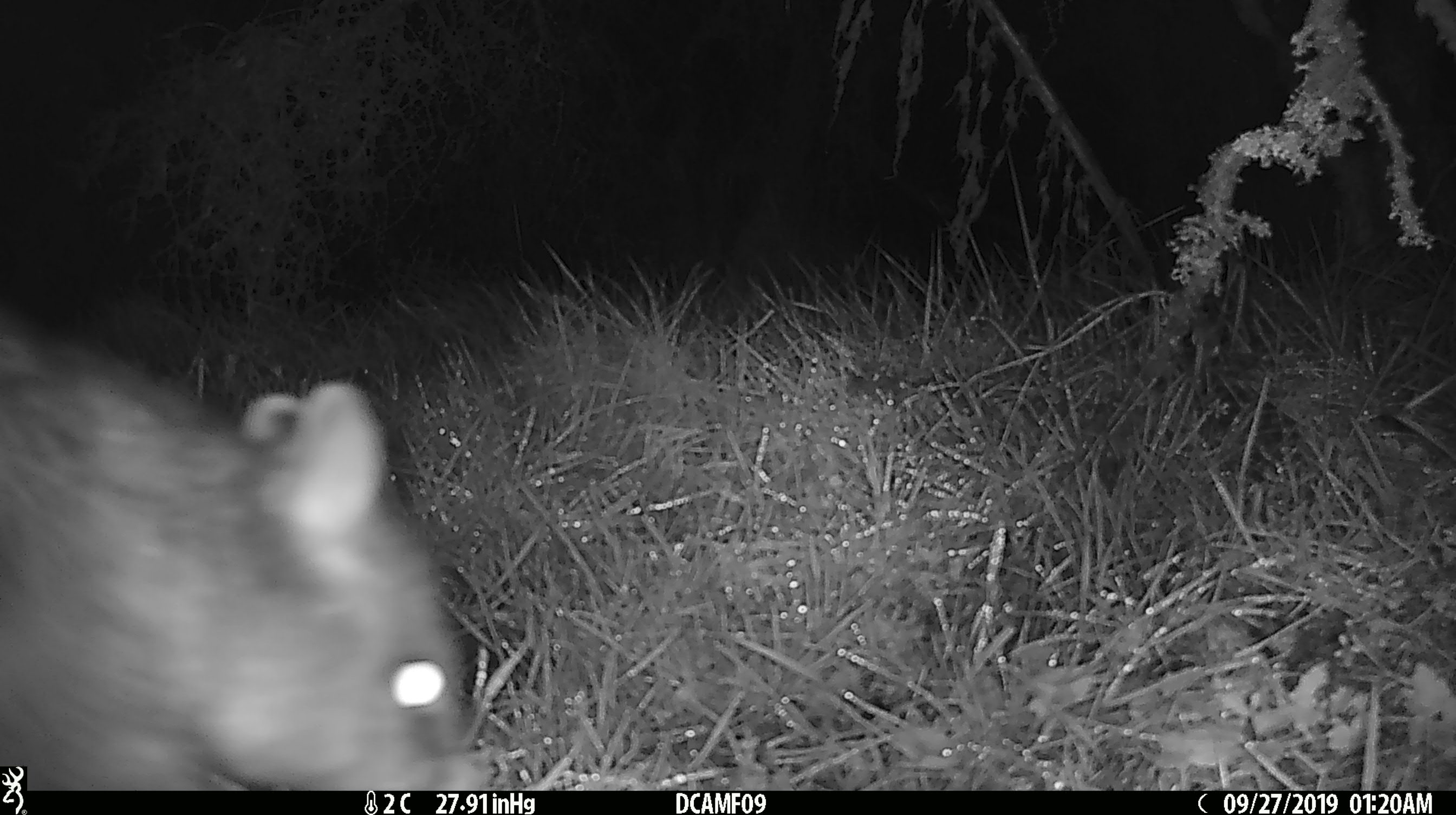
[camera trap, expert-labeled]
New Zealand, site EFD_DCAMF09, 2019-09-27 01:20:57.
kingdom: Animalia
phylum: Chordata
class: Mammalia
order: Diprotodontia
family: Phalangeridae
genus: Trichosurus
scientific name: Trichosurus vulpecula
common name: common brushtail possum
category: possum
Possum (common brushtail possum) (Trichosurus vulpecula).